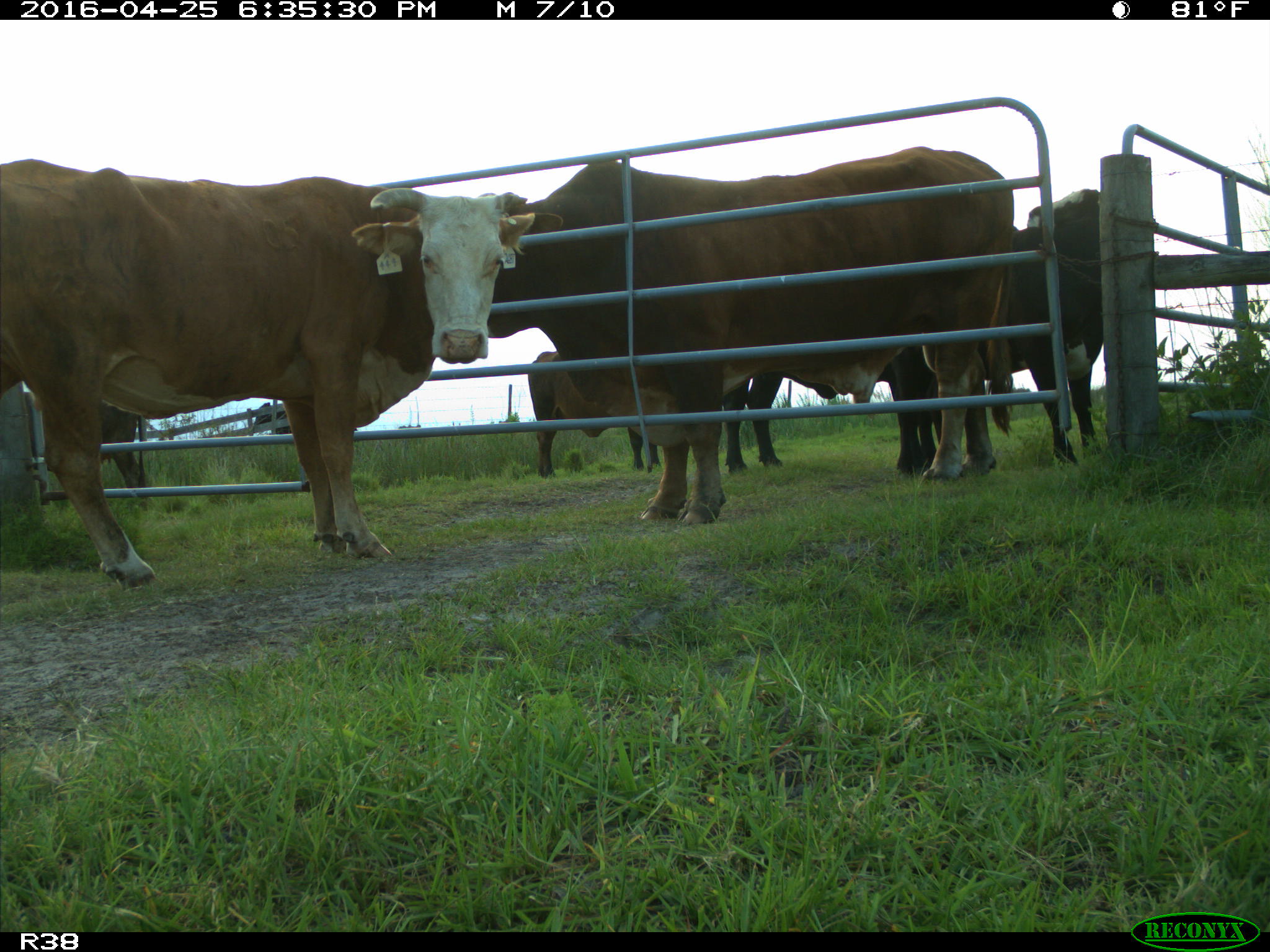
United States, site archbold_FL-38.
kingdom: Animalia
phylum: Chordata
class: Mammalia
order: Artiodactyla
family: Bovidae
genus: Bos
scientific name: Bos taurus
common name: domestic cow